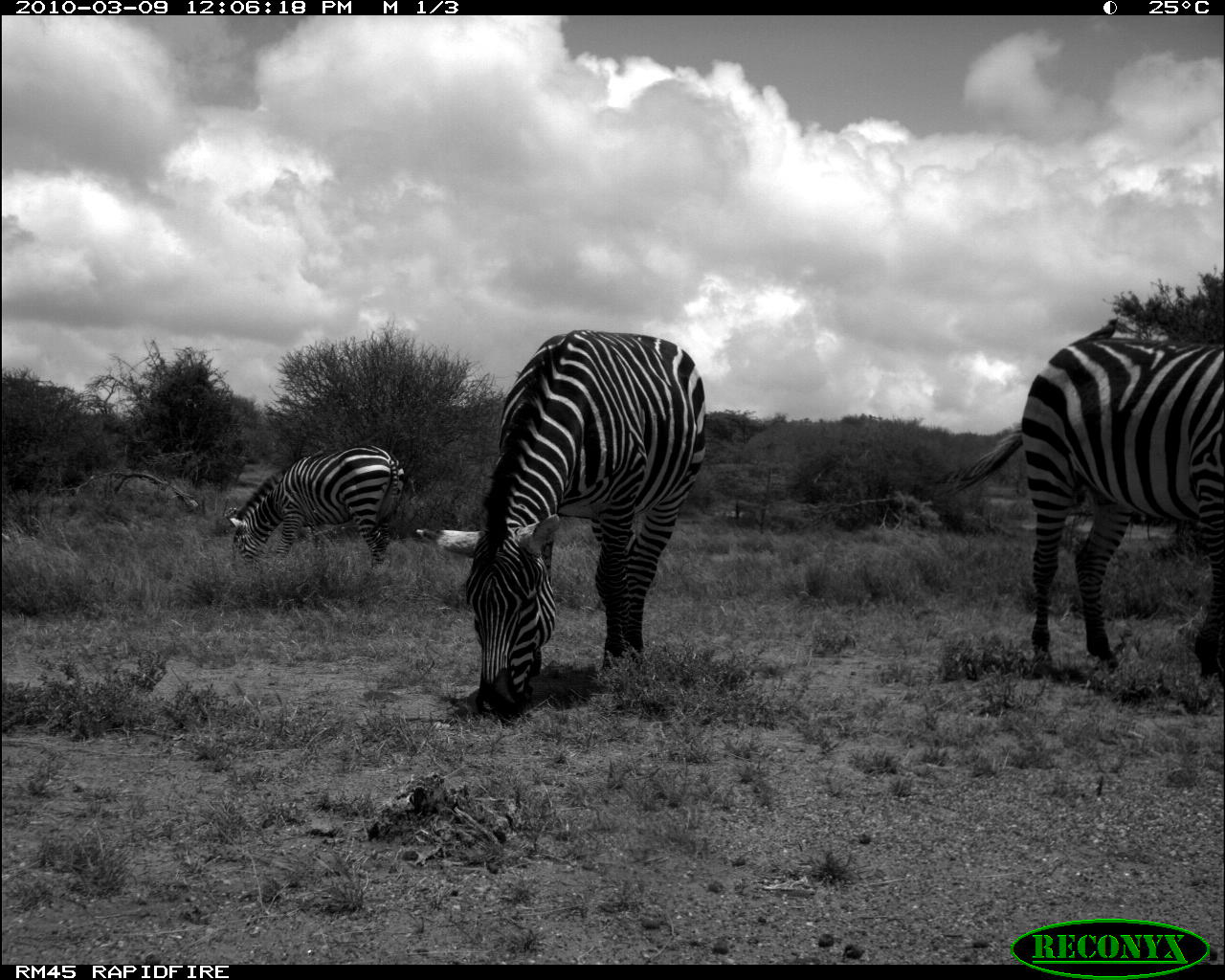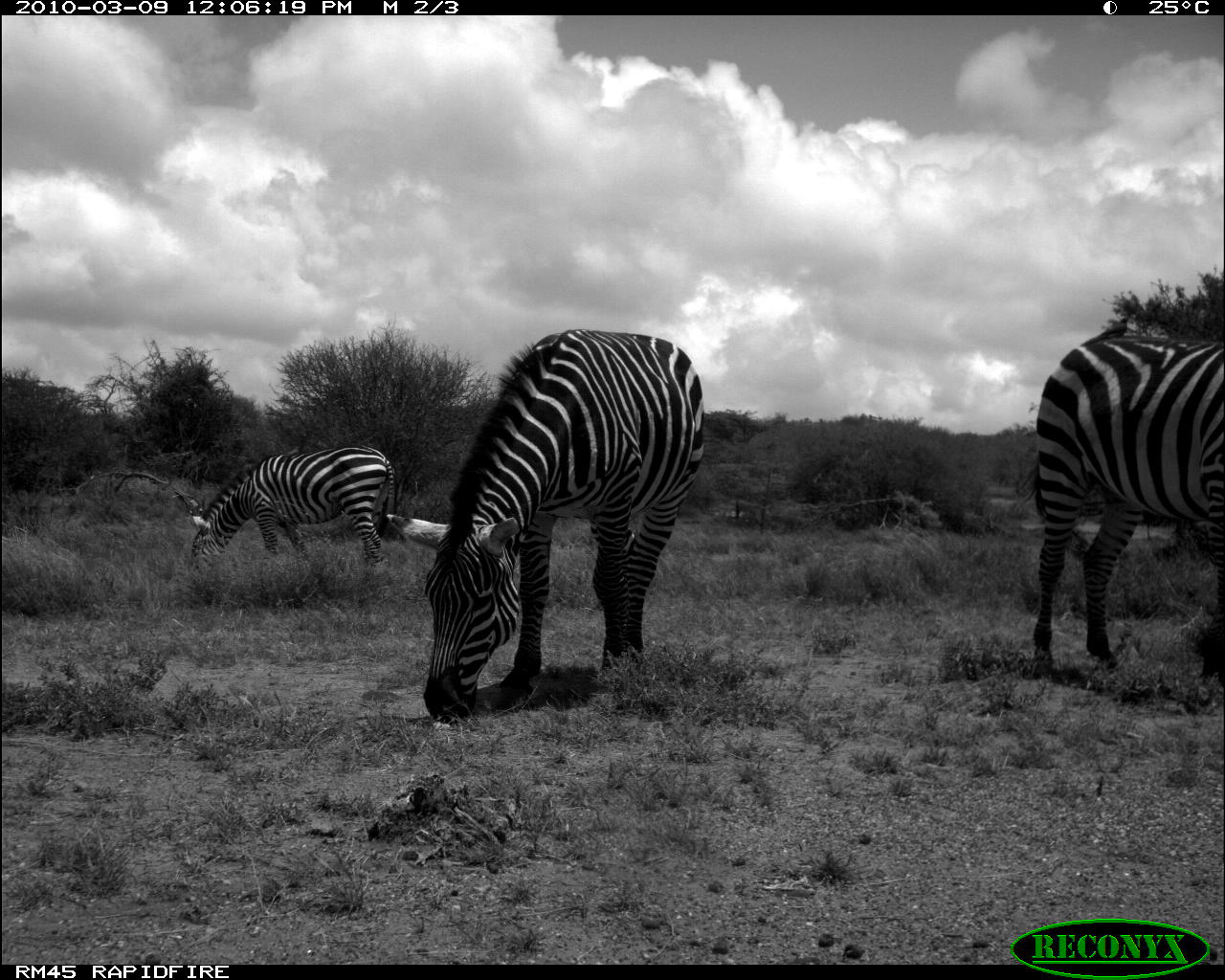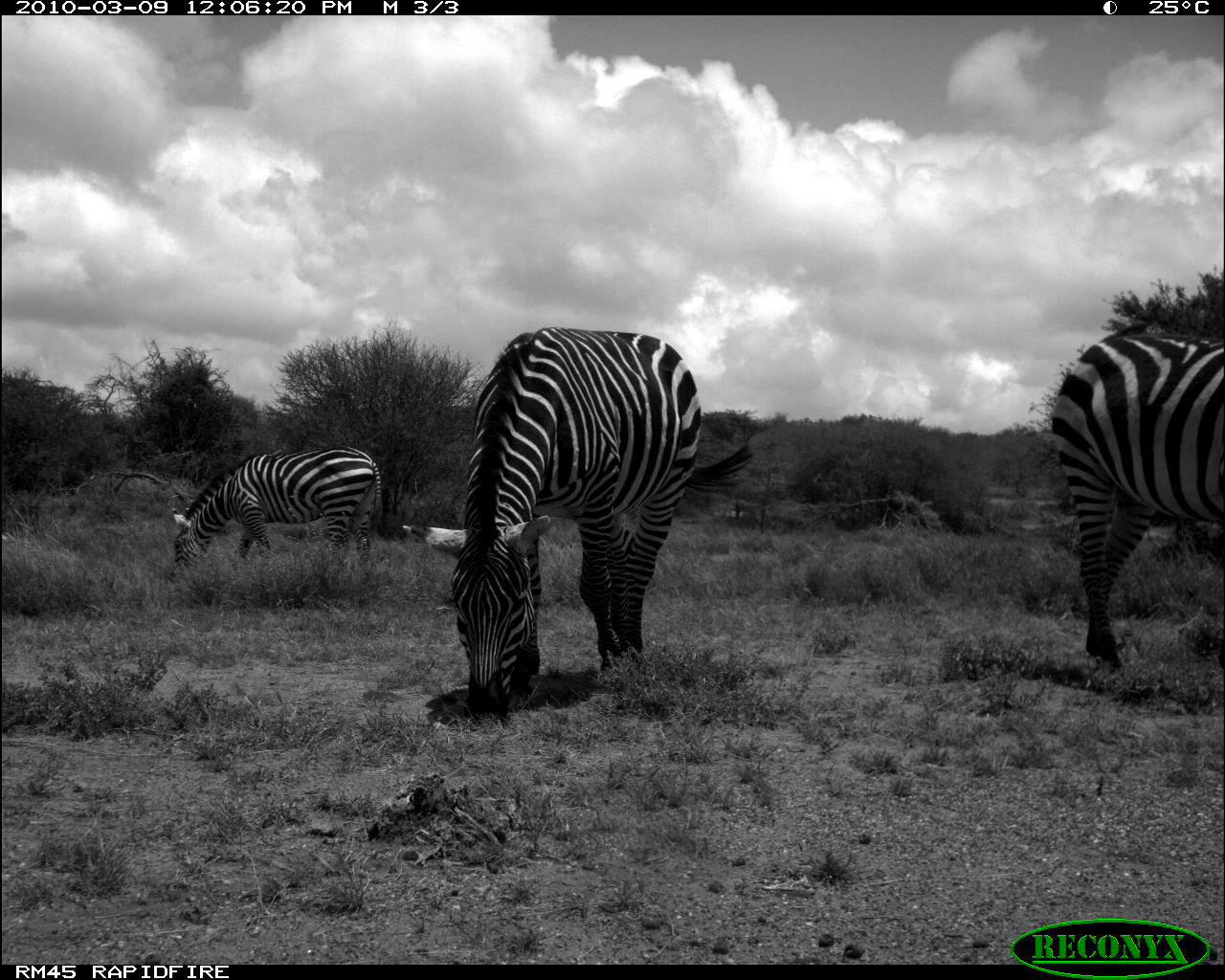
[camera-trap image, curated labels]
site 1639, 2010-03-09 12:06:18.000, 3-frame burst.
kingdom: Animalia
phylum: Chordata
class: Mammalia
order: Perissodactyla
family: Equidae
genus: Equus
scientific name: Equus quagga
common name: plains zebra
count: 3